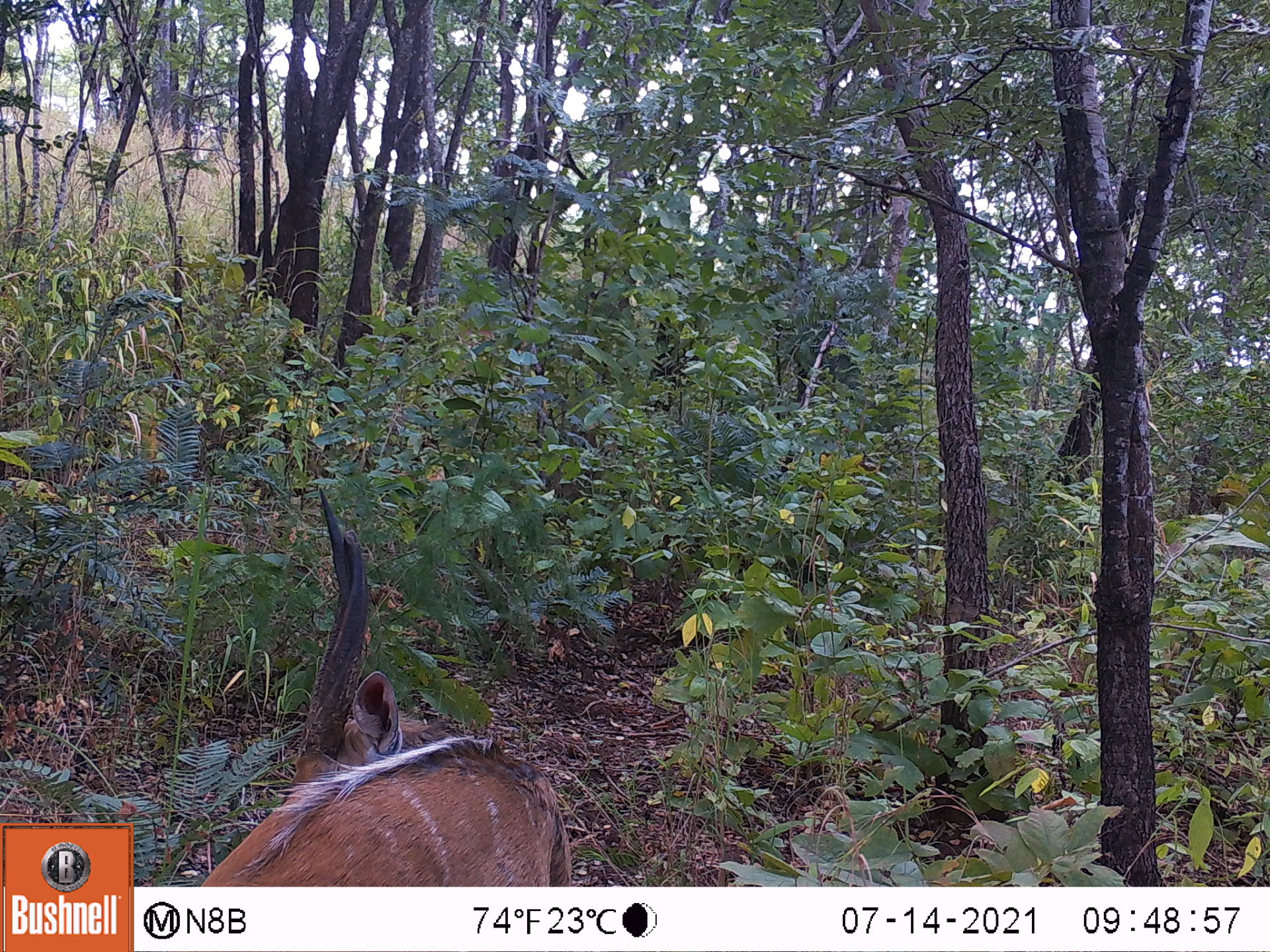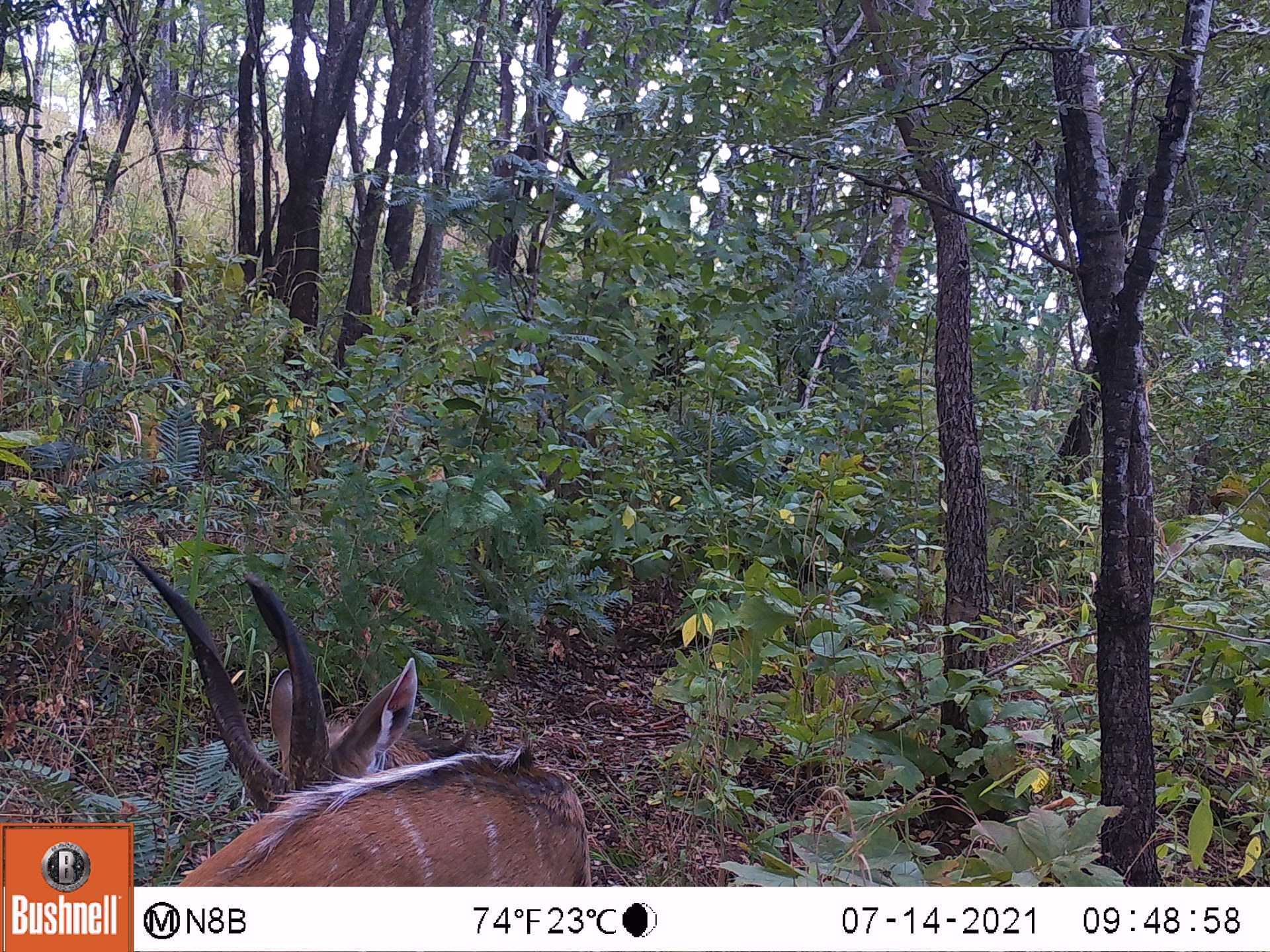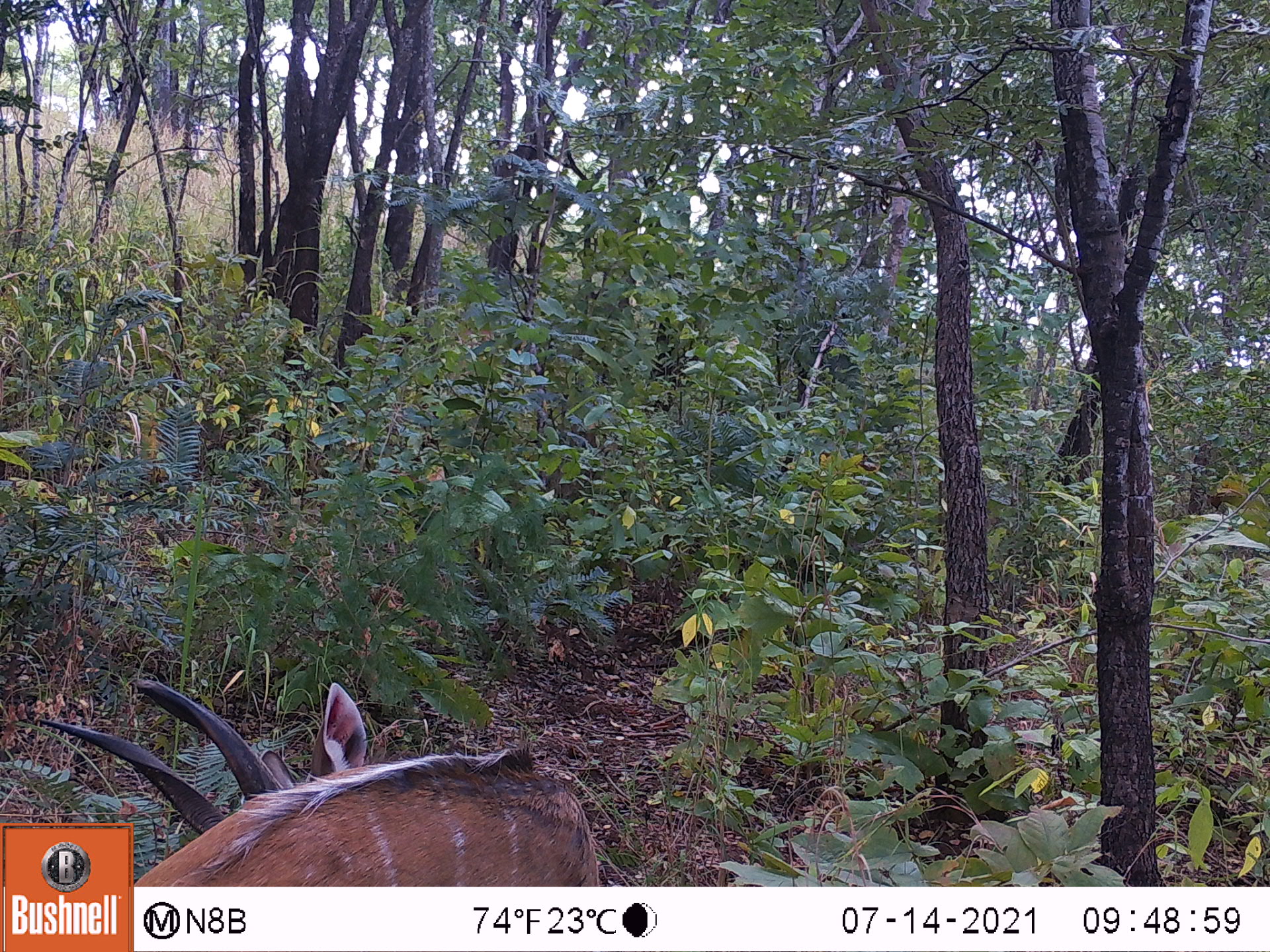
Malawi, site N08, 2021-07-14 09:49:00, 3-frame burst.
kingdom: Animalia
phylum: Chordata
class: Mammalia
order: Artiodactyla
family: Bovidae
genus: Tragelaphus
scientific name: Tragelaphus sylvaticus sylvaticus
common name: cape bushbuck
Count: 1.